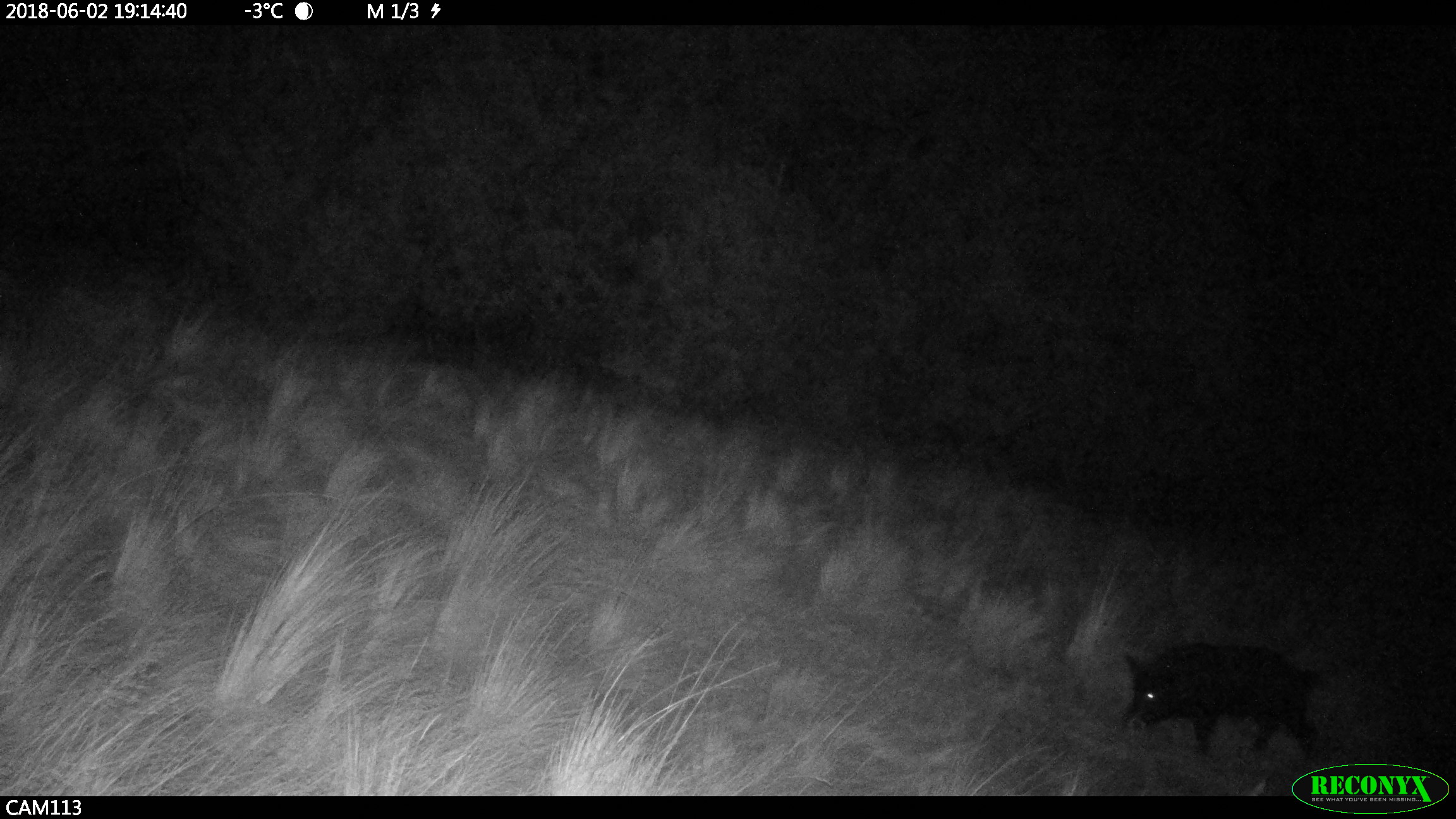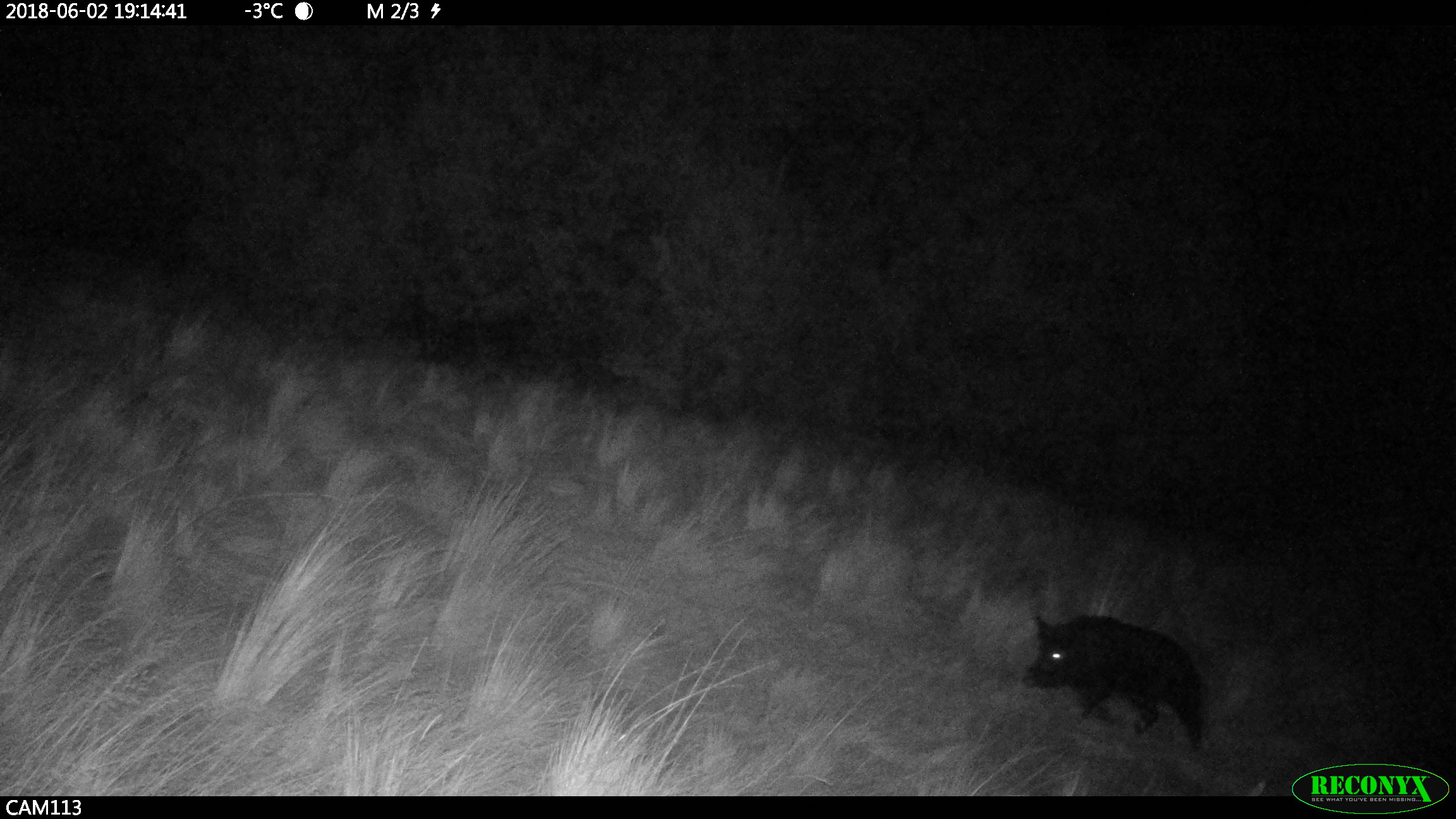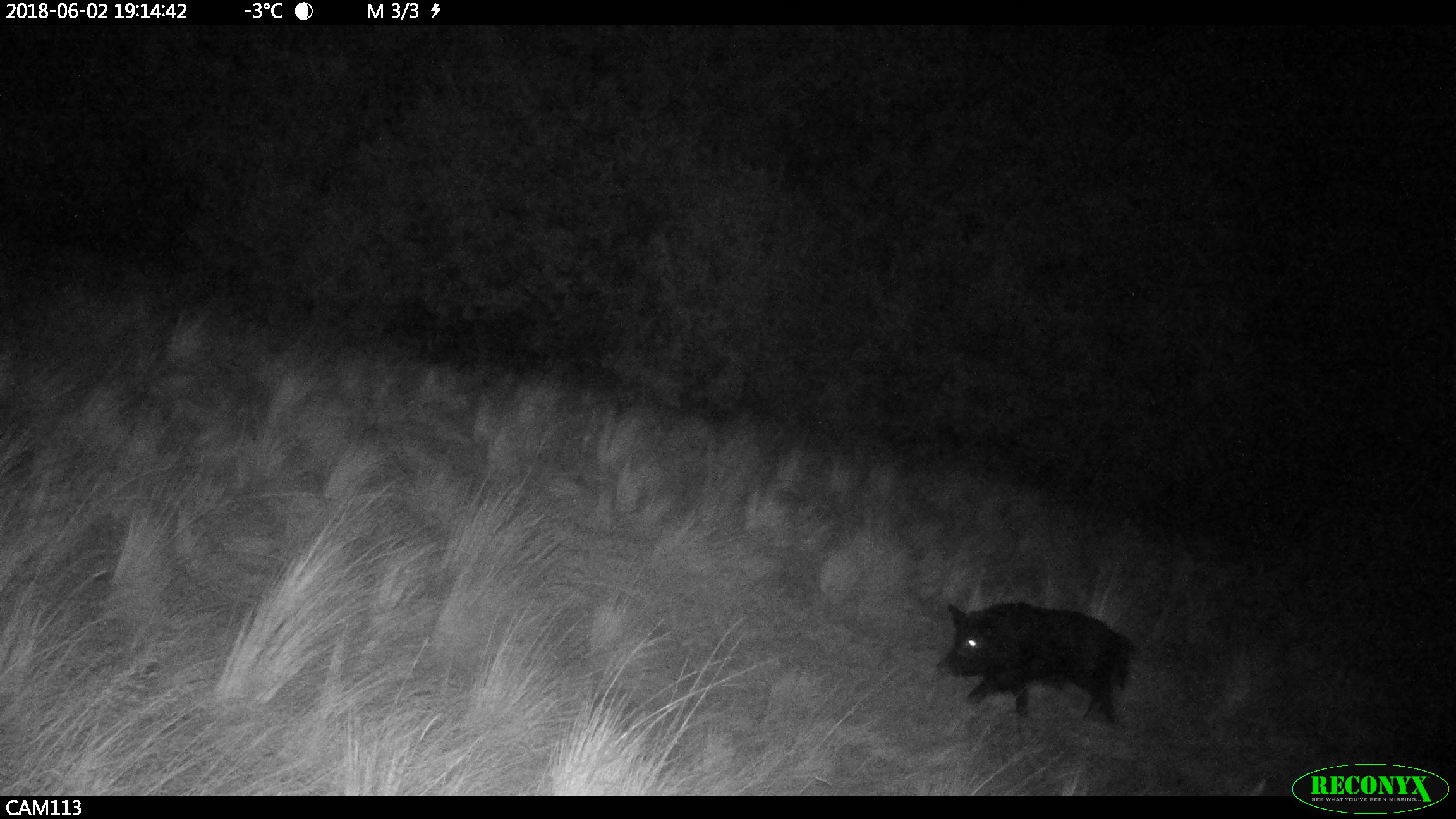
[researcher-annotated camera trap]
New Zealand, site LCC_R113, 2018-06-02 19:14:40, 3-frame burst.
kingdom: Animalia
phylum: Chordata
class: Mammalia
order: Artiodactyla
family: Suidae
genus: Sus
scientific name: Sus scrofa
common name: pig